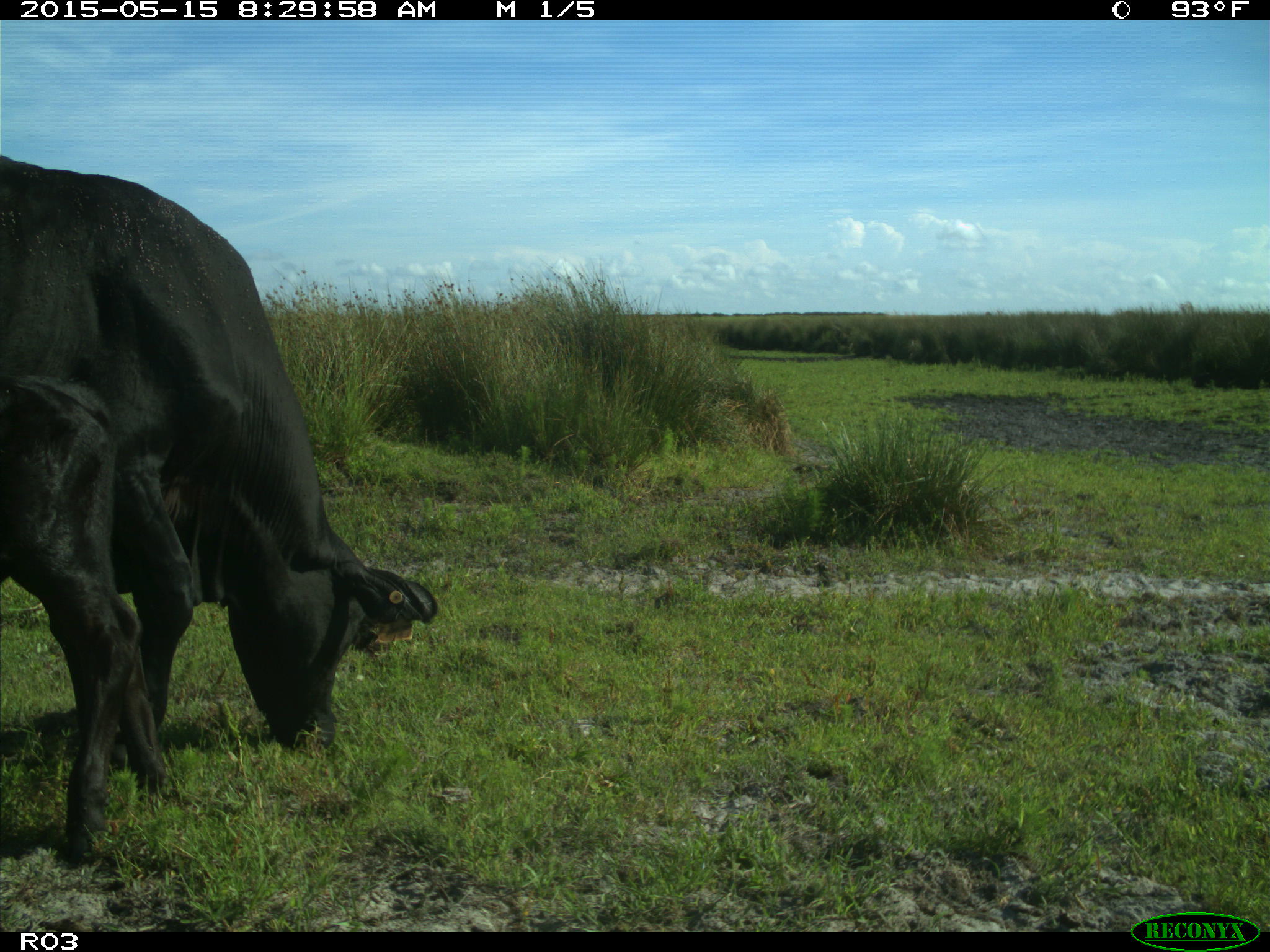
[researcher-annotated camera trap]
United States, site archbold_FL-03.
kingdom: Animalia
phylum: Chordata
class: Mammalia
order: Artiodactyla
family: Bovidae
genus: Bos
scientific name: Bos taurus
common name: domestic cow